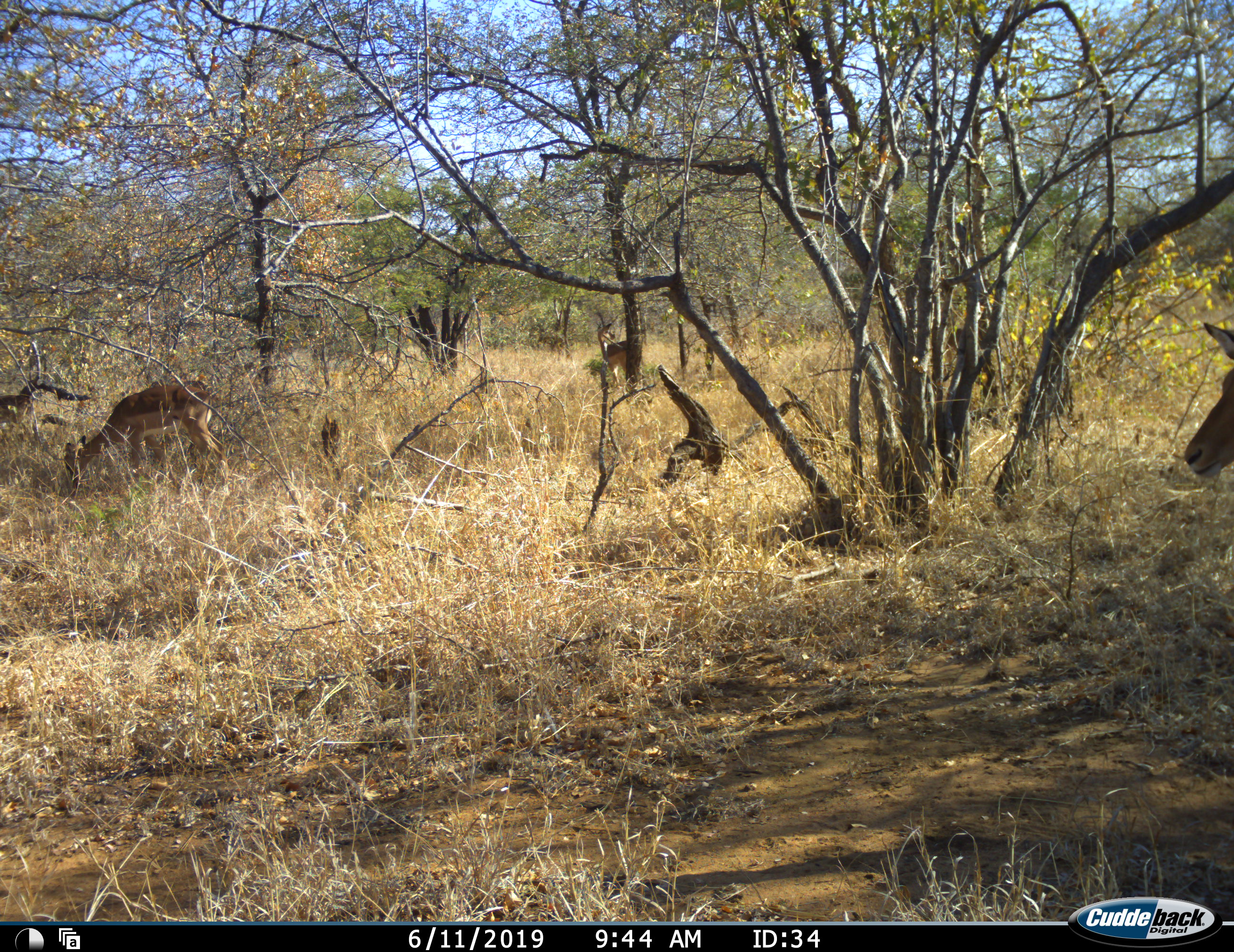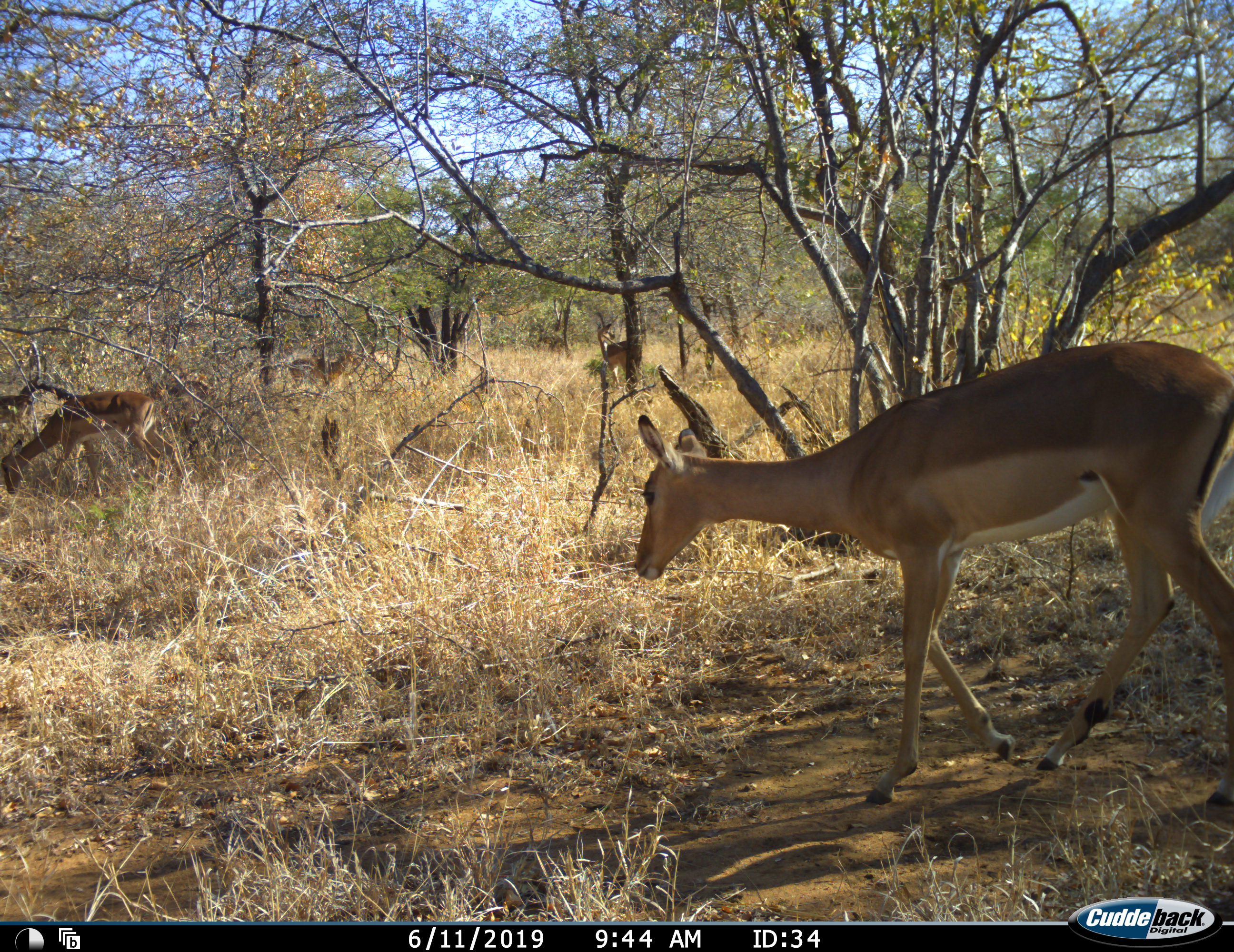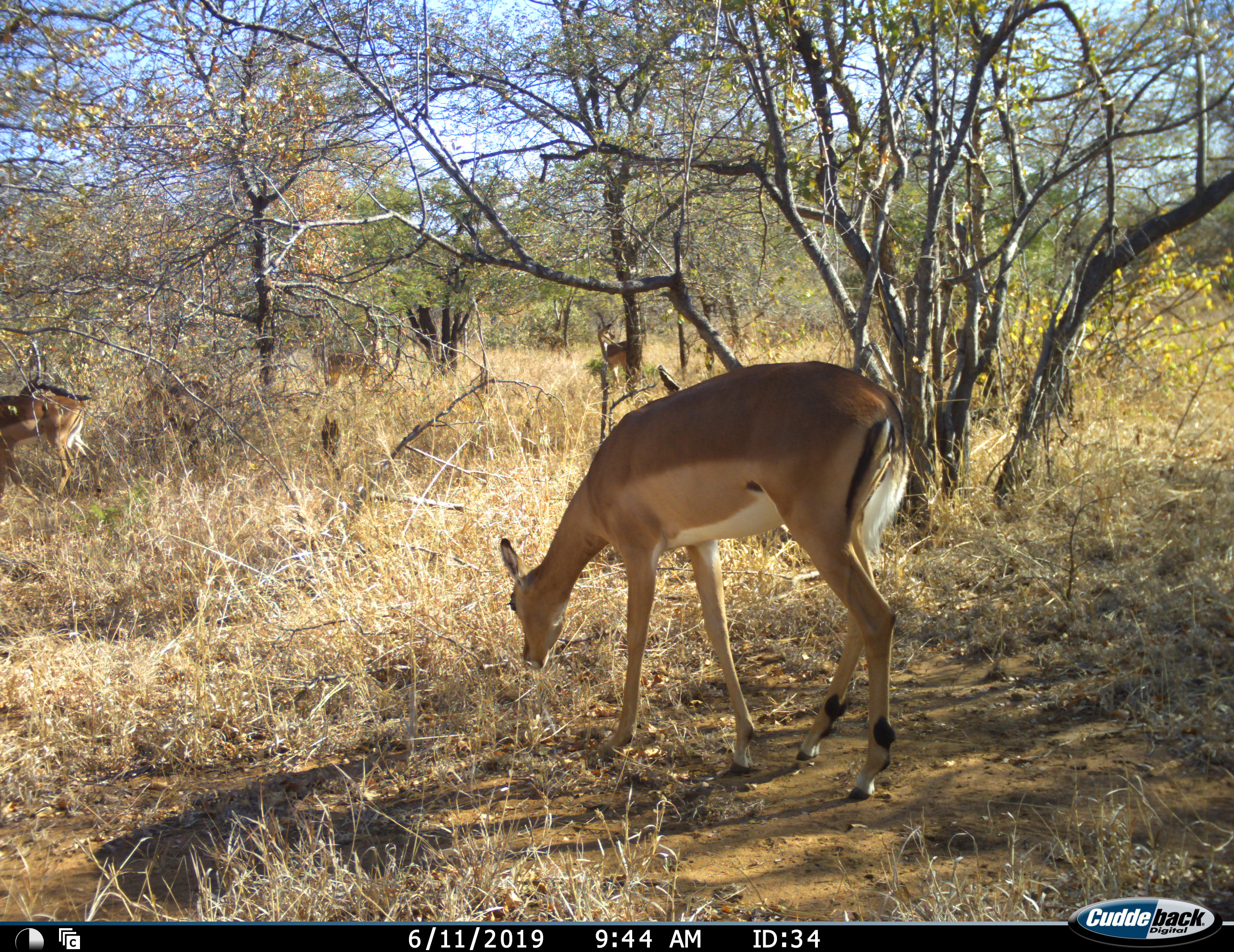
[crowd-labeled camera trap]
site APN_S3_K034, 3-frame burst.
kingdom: Animalia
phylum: Chordata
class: Mammalia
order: Artiodactyla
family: Bovidae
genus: Aepyceros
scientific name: Aepyceros melampus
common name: impala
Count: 4.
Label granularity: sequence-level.